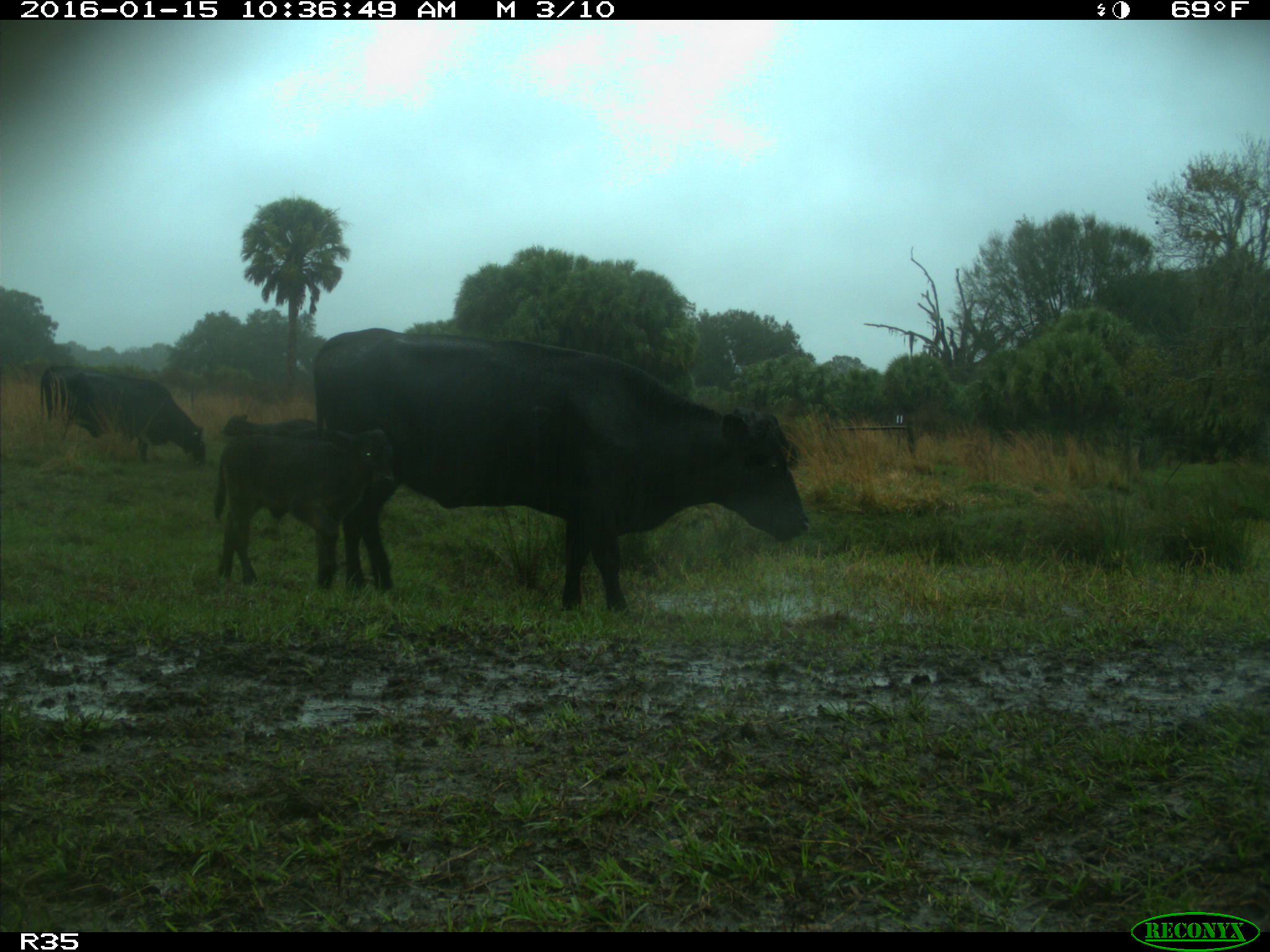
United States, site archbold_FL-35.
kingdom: Animalia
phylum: Chordata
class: Mammalia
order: Artiodactyla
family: Bovidae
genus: Bos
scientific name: Bos taurus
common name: domestic cow